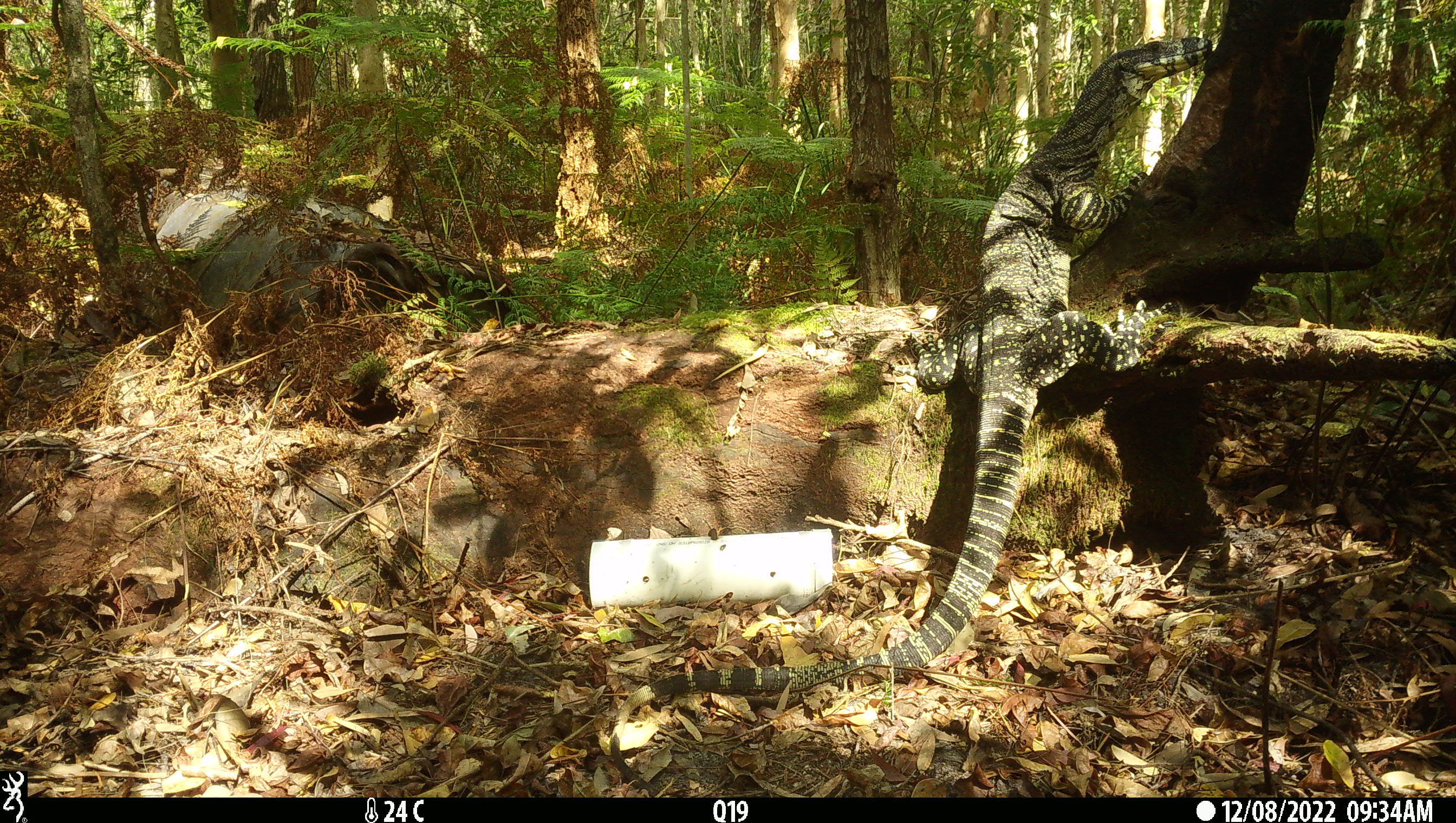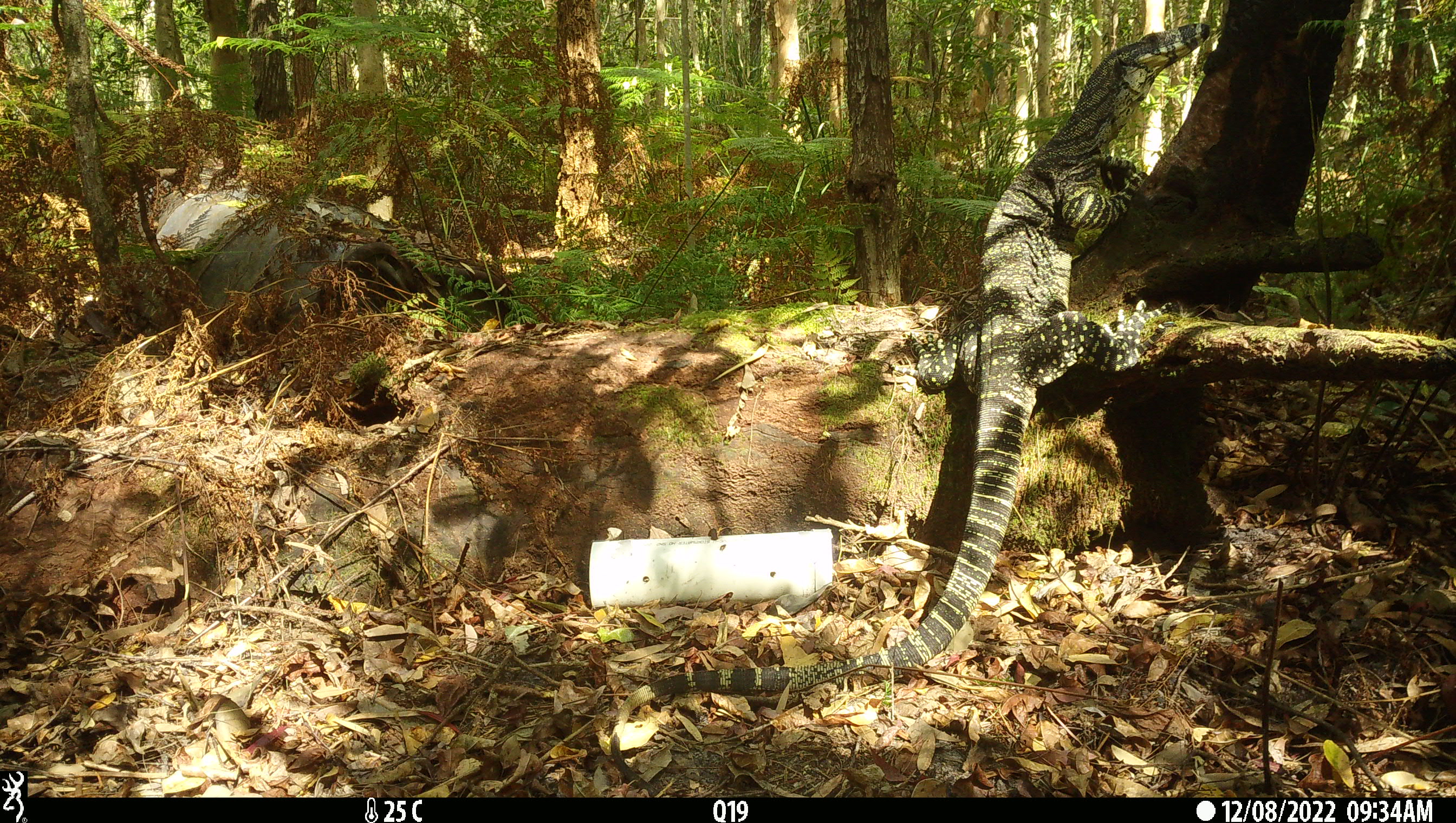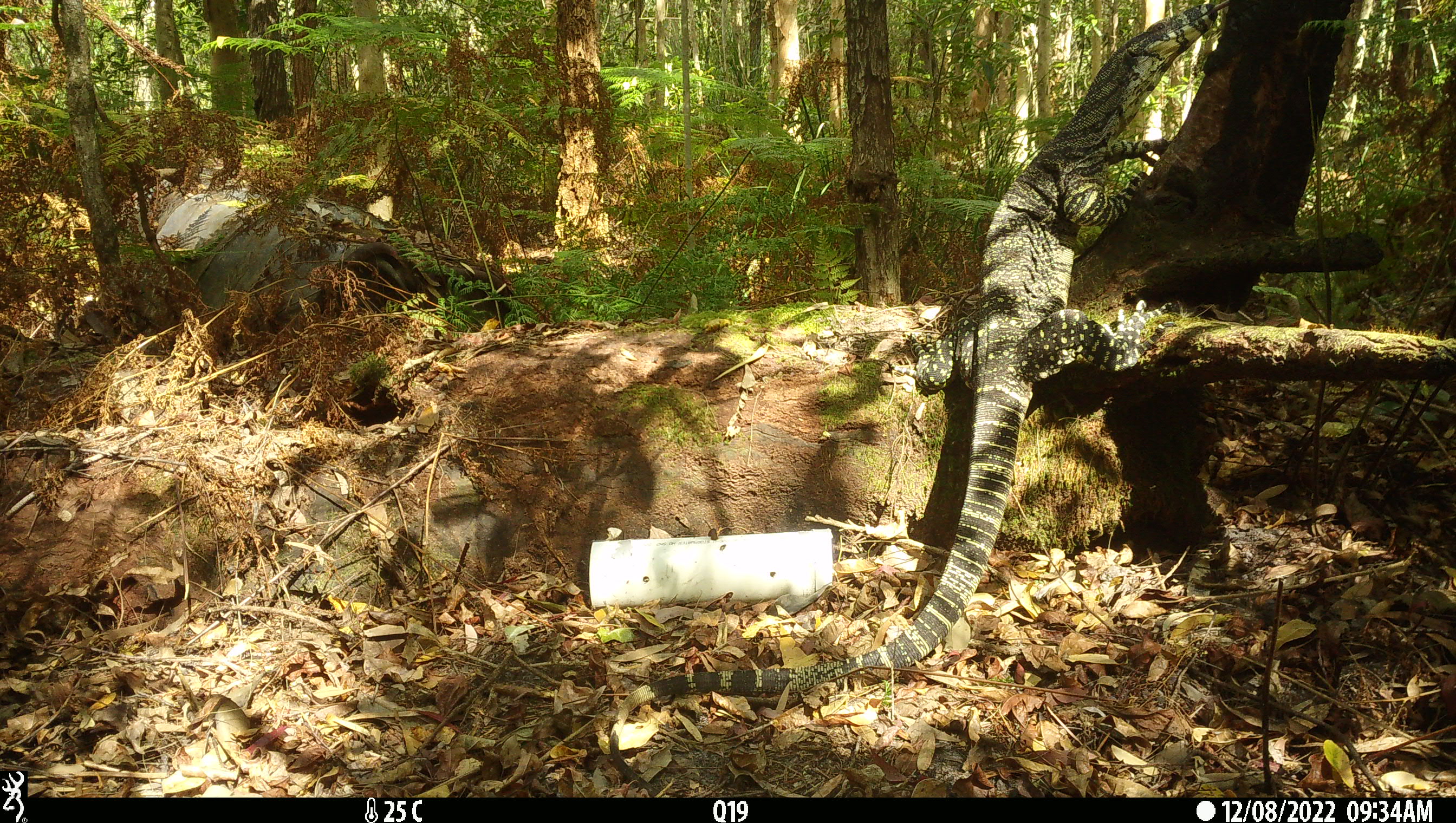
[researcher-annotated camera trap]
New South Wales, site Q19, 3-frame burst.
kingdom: Animalia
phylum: Chordata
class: Reptilia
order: Squamata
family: Varanidae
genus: Varanus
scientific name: Varanus varius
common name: lace monitor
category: goanna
Goanna (lace monitor) (Varanus varius).